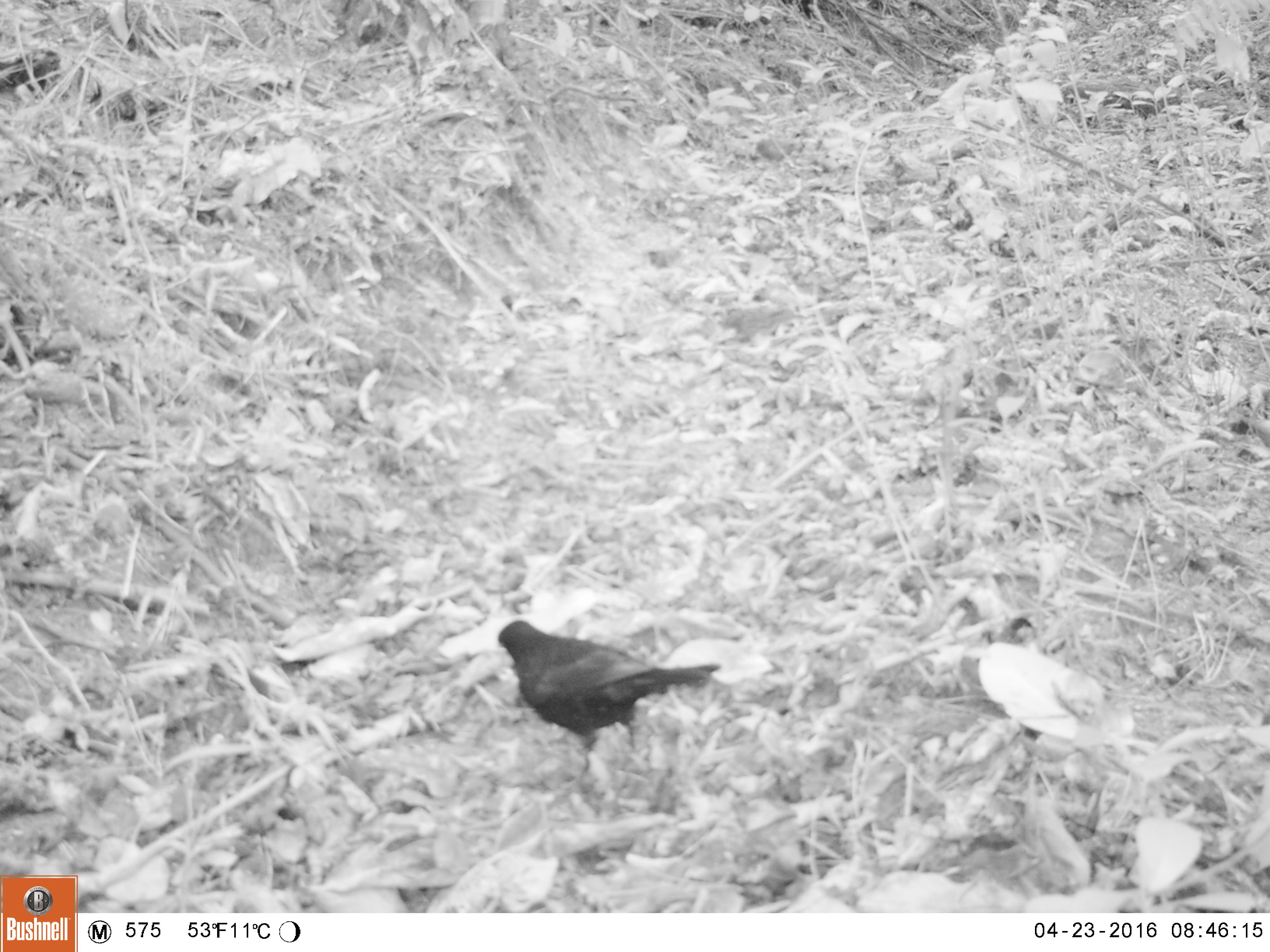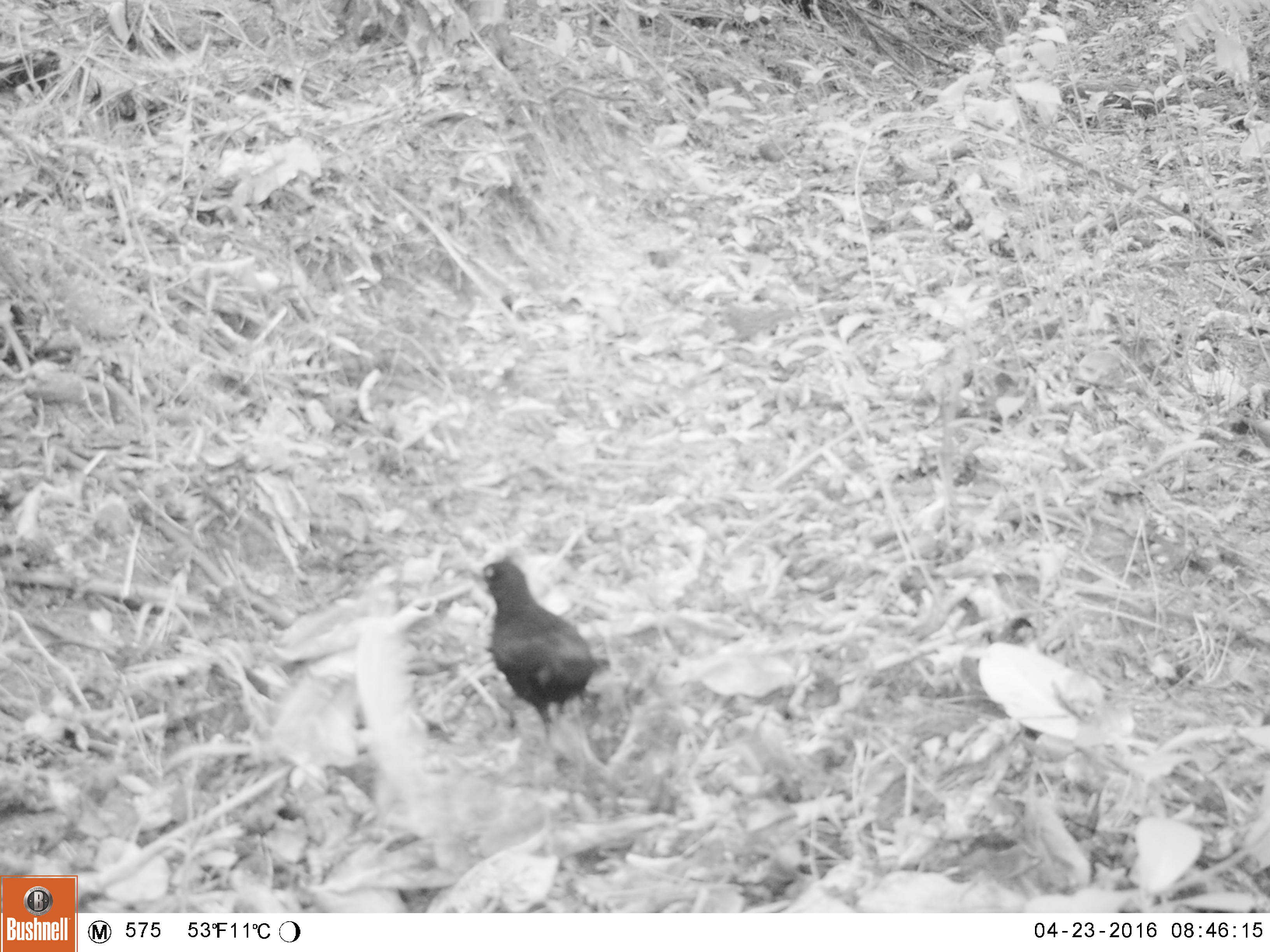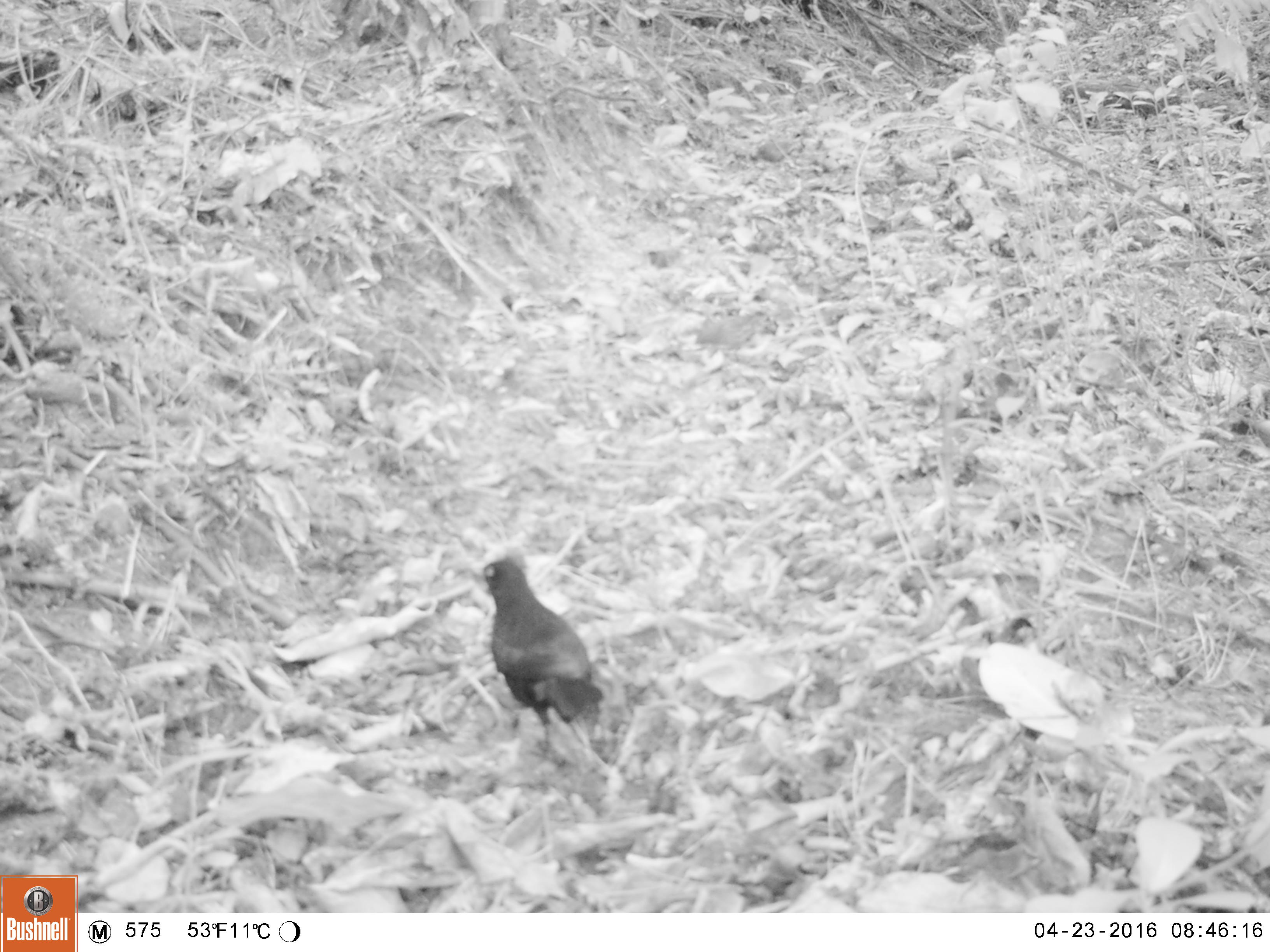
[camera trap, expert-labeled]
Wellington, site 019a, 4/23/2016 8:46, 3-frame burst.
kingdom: Animalia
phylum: Chordata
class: Aves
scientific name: Aves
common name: bird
Bird (Aves).